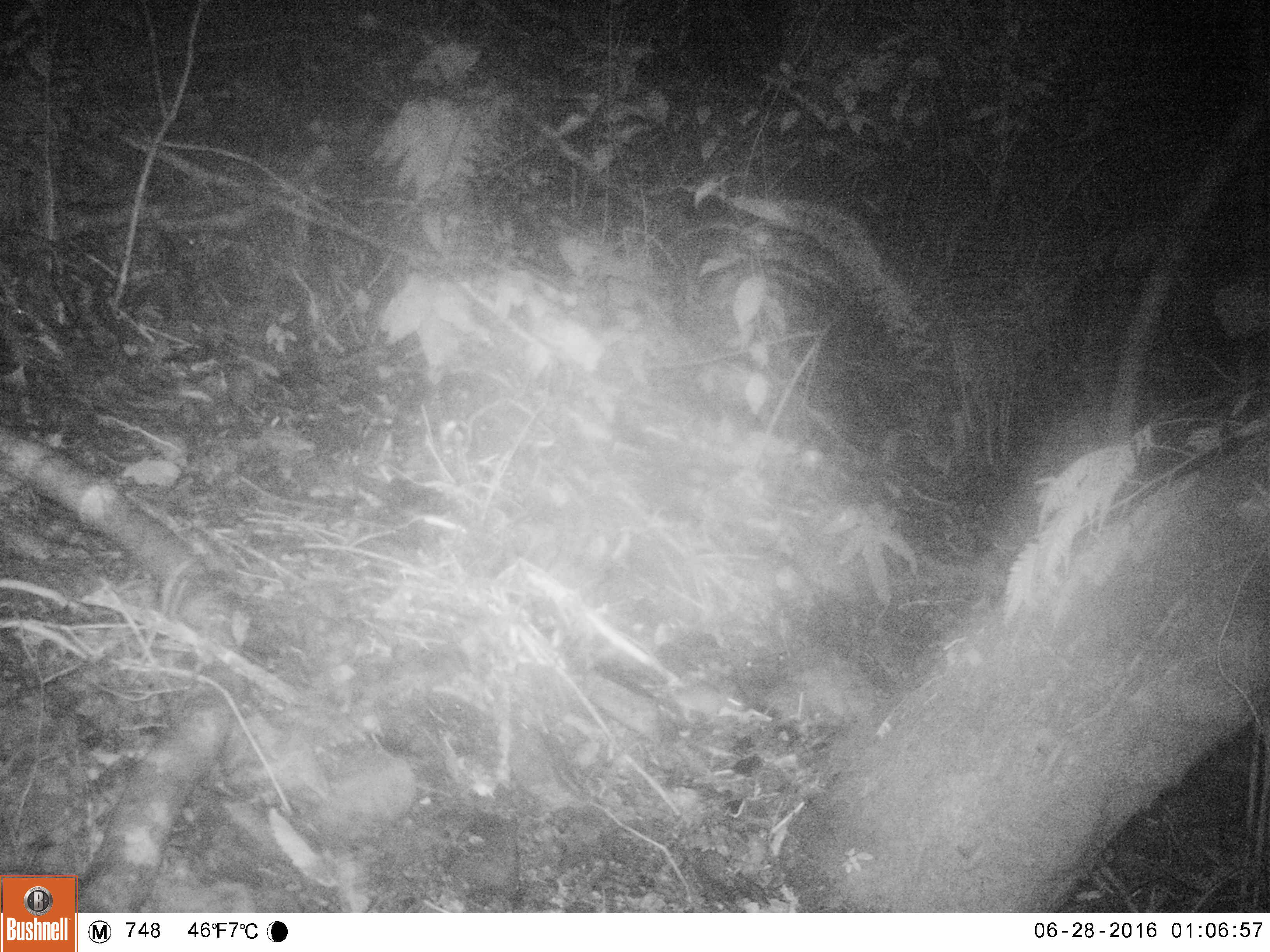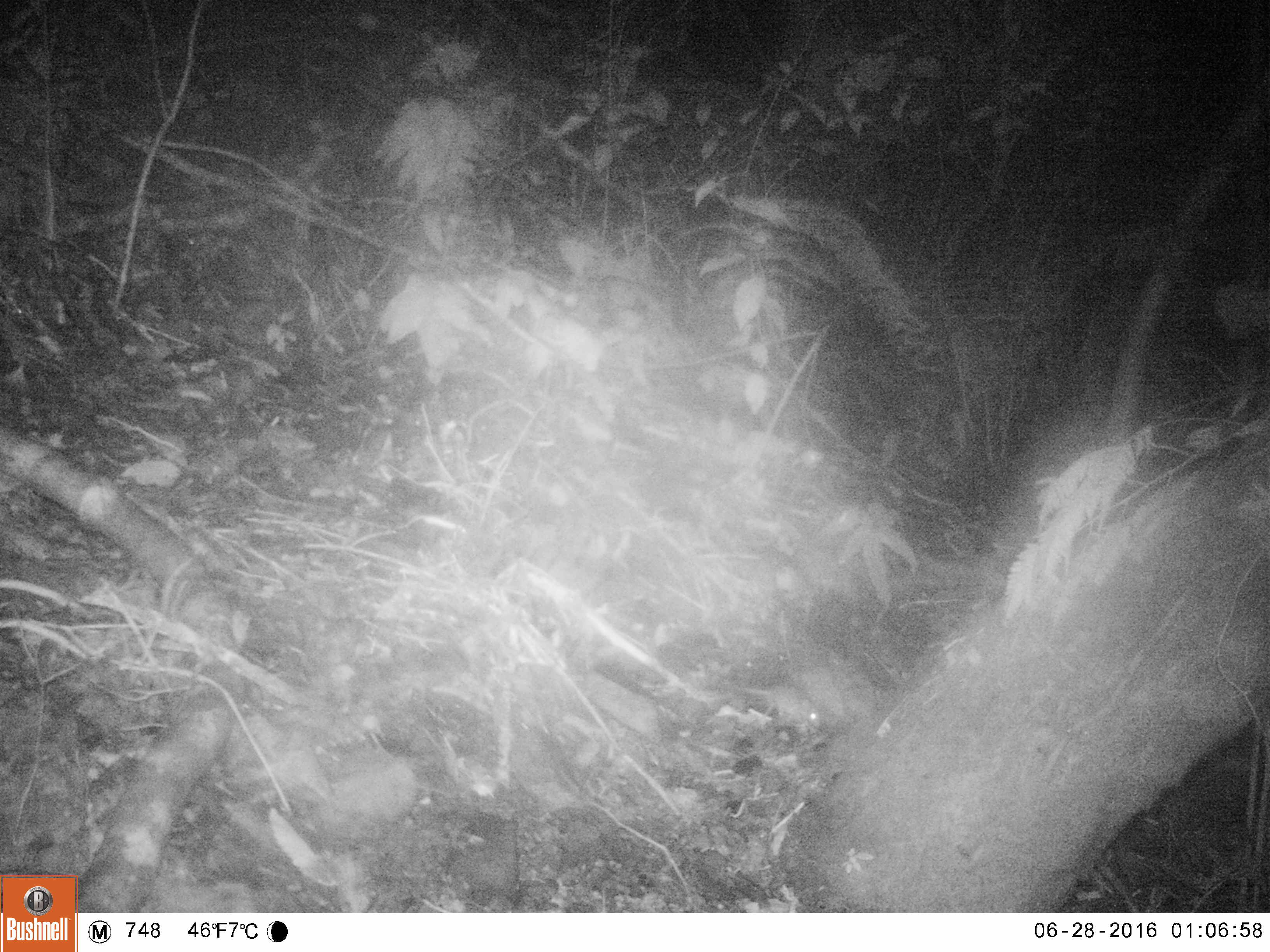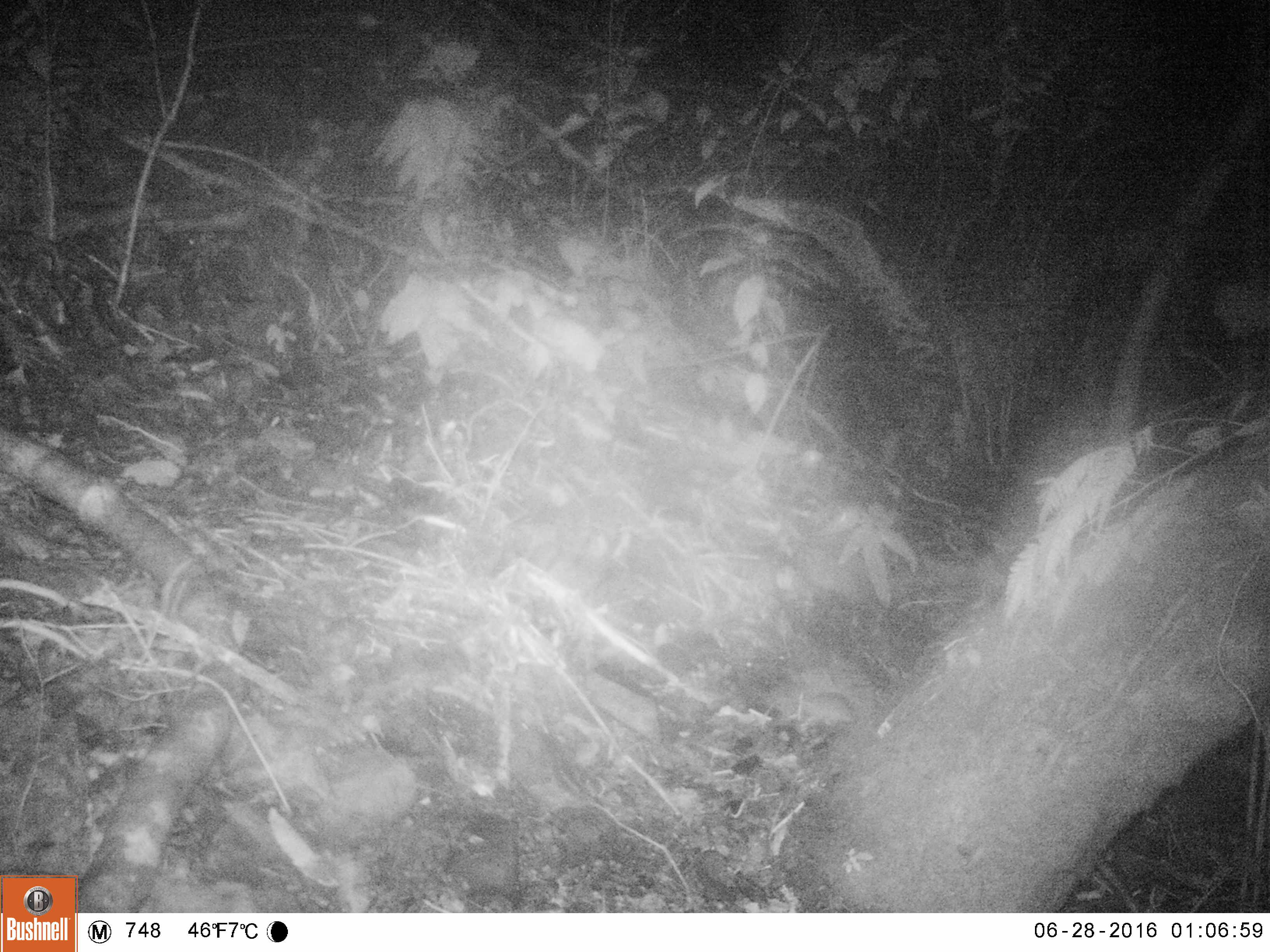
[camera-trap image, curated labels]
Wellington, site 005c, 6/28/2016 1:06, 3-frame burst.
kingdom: Animalia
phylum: Chordata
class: Mammalia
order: Rodentia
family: Muridae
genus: Mus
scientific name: Mus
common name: mouse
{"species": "mouse (Mus)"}